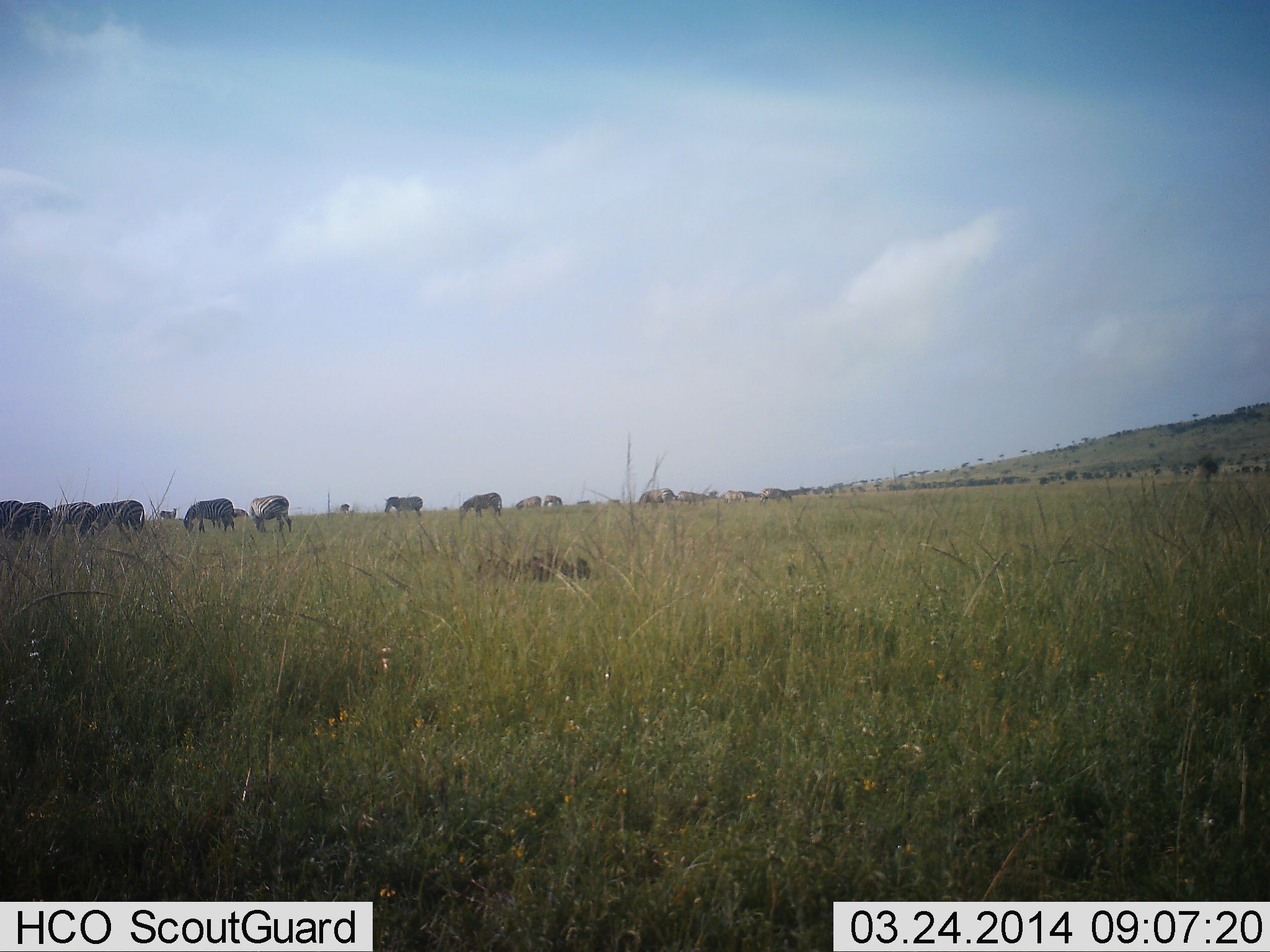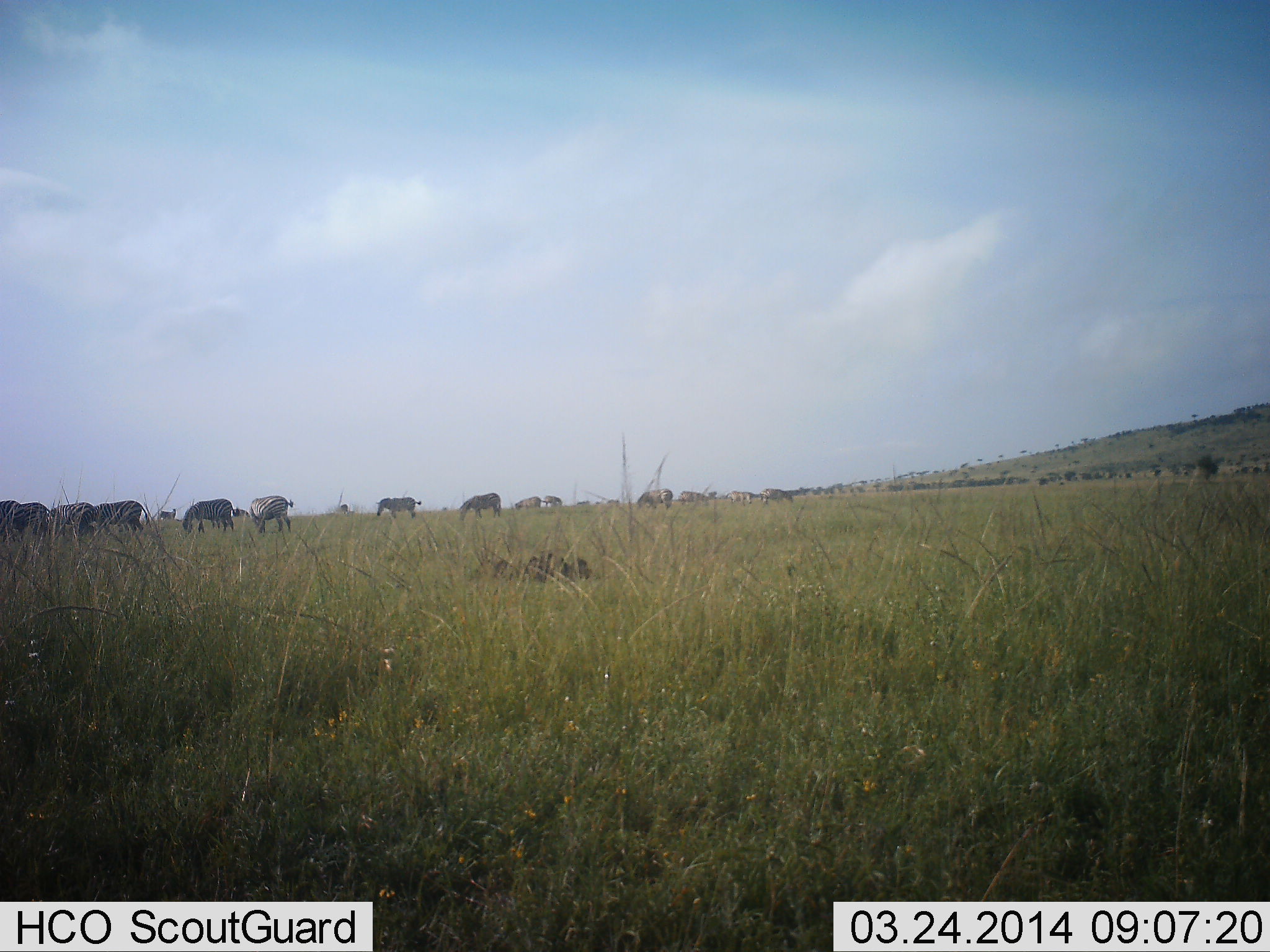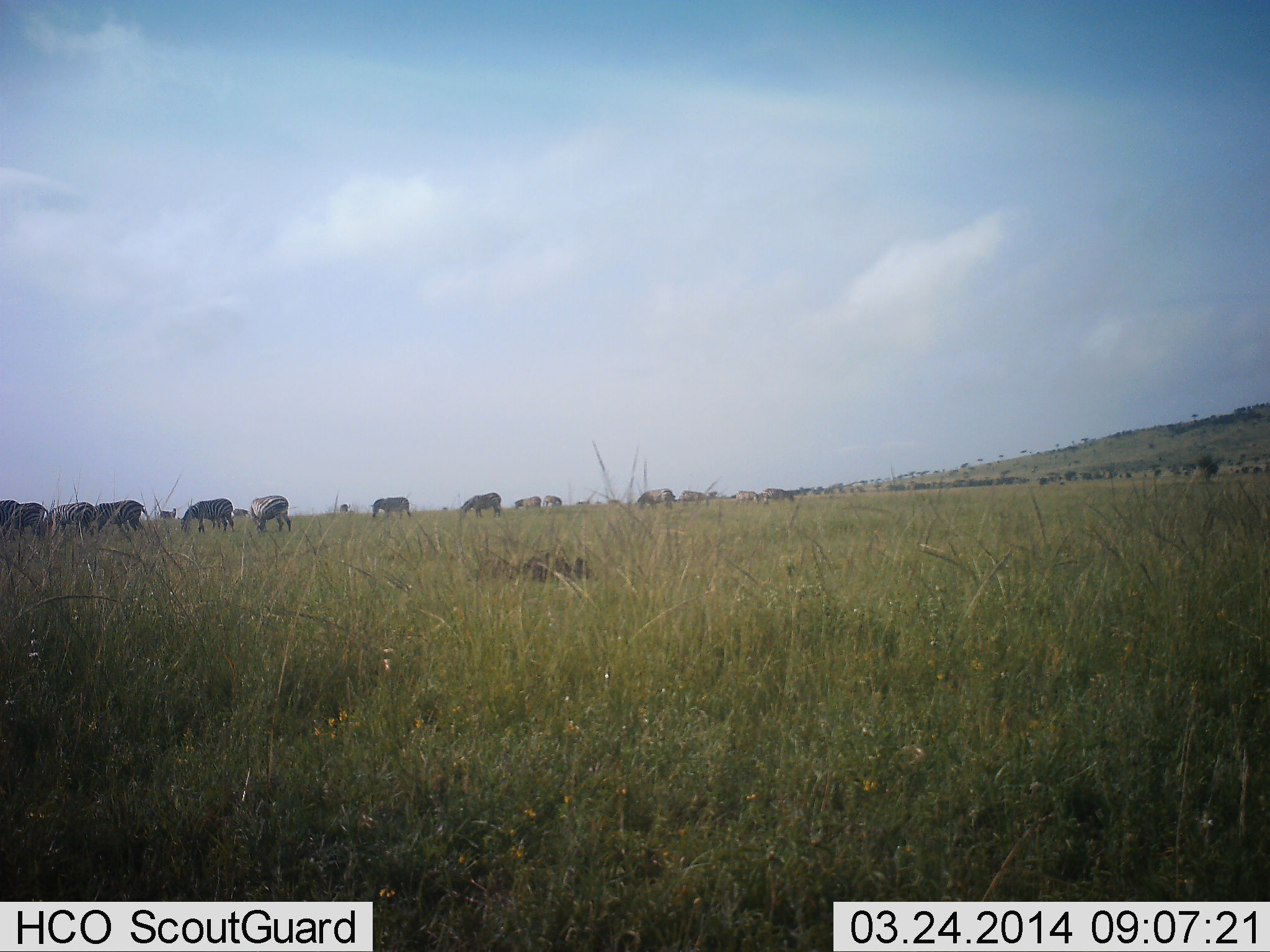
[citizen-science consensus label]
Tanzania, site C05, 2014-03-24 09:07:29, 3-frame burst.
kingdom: Animalia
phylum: Chordata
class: Mammalia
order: Perissodactyla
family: Equidae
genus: Equus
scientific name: Equus quagga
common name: plains zebra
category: zebra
Zebra (plains zebra) (Equus quagga), count 11-50. Behavior (volunteer vote fractions): standing 39%, resting 0%, moving 29%, interacting 4%. Young present (vote fraction): 0%. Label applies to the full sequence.